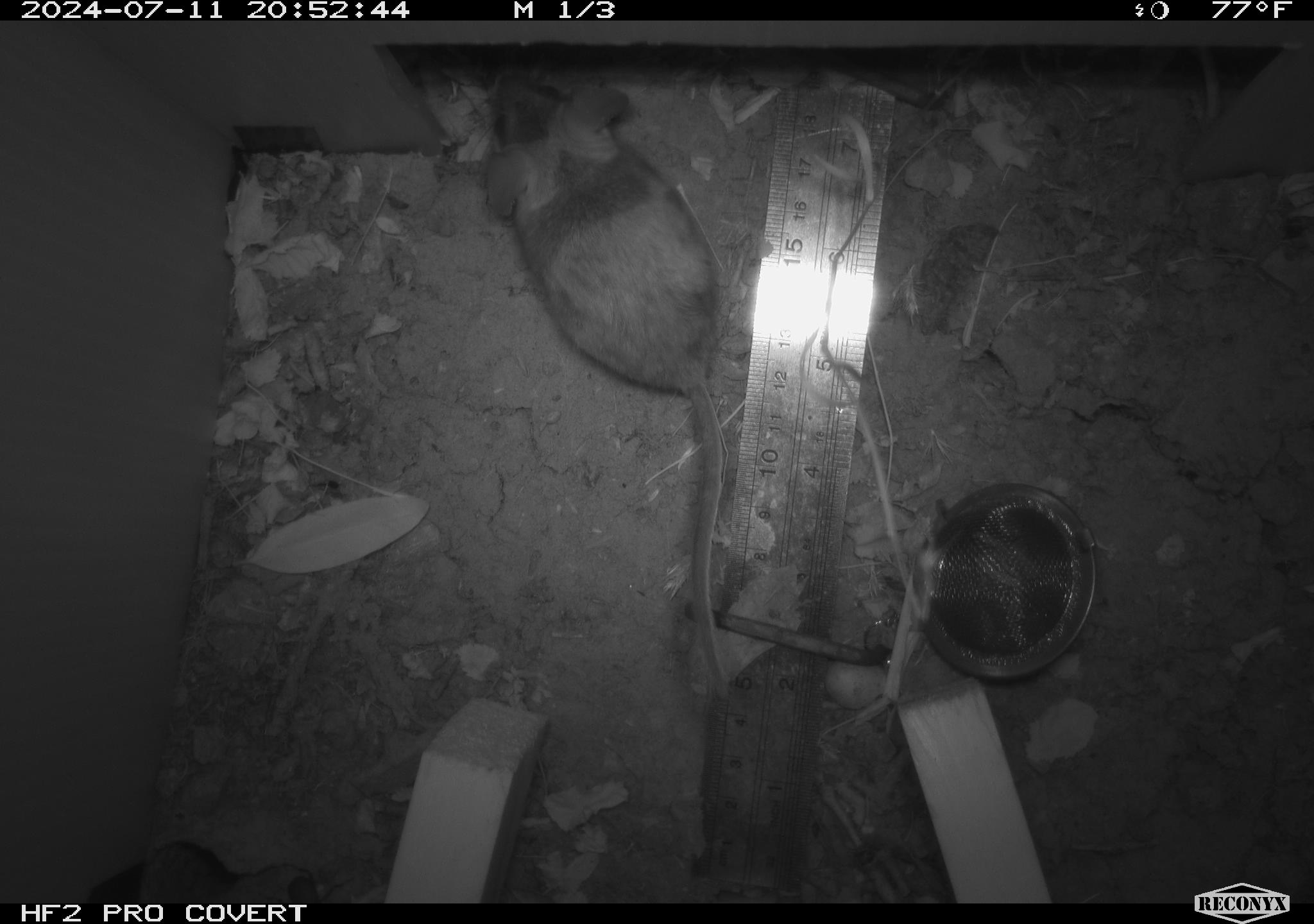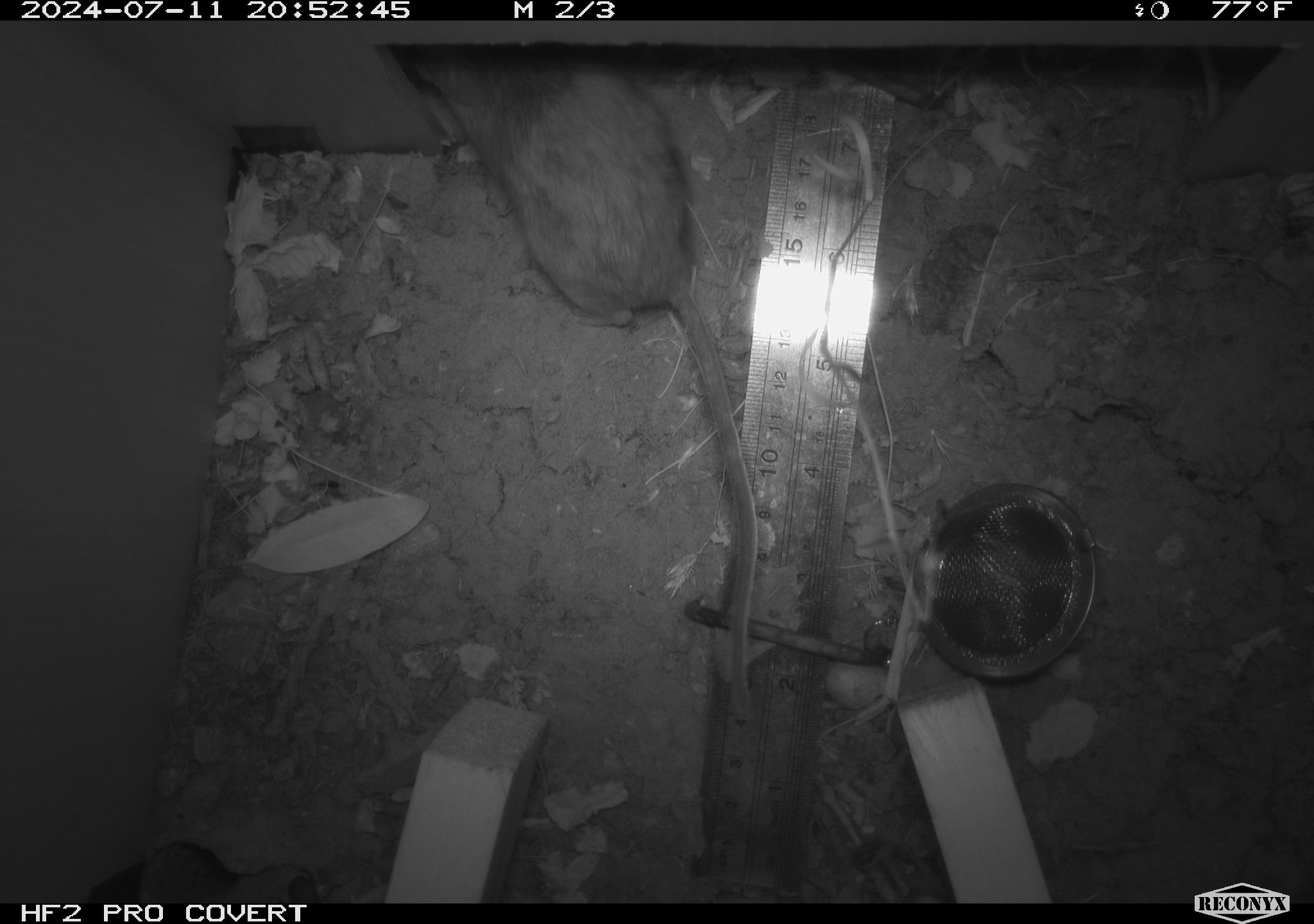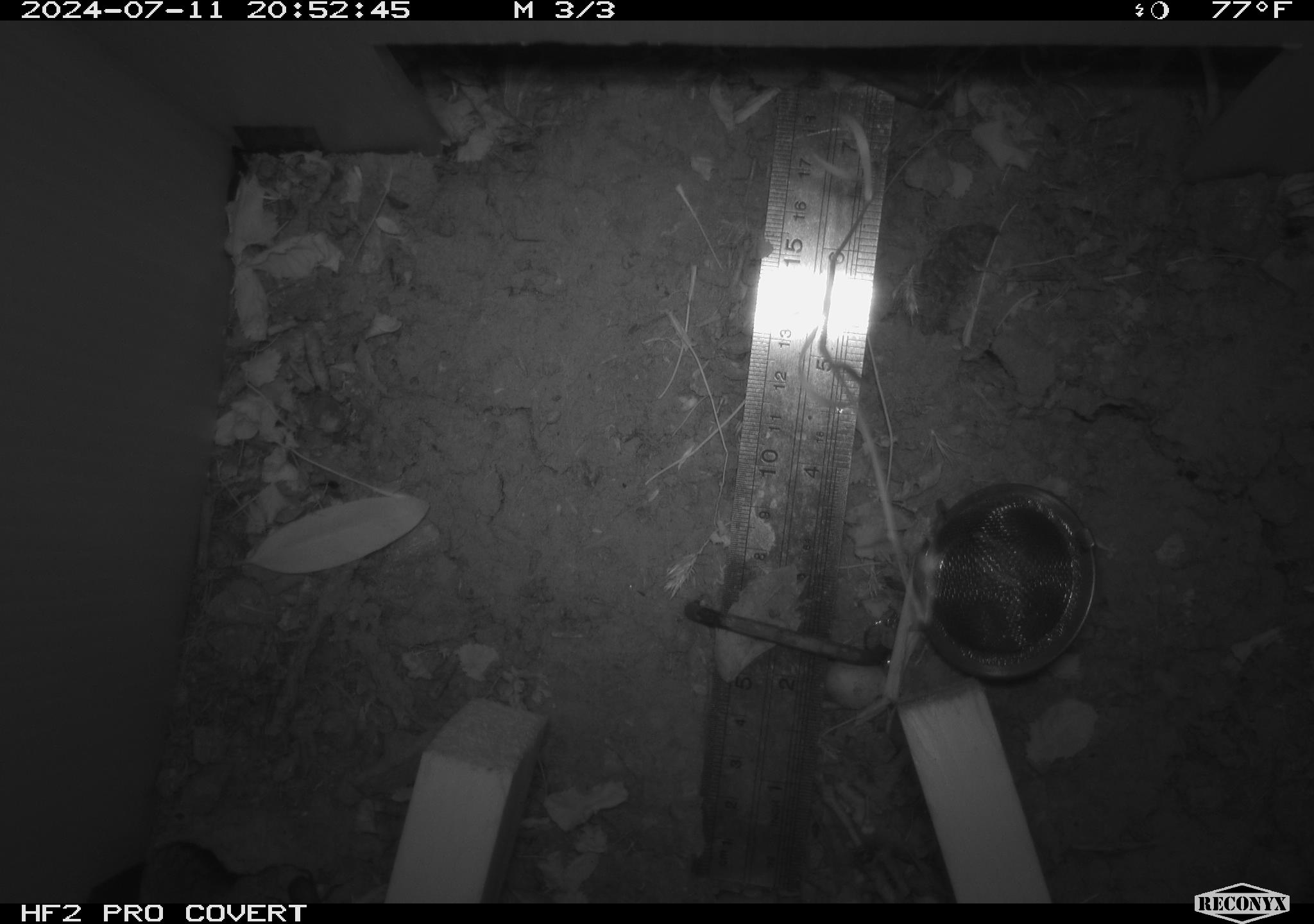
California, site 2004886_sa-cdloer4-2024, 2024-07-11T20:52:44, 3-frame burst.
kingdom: Animalia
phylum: Chordata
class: Mammalia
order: Rodentia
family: Cricetidae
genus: Neotoma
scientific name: Neotoma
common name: pack rat or woodrat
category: neotoma species